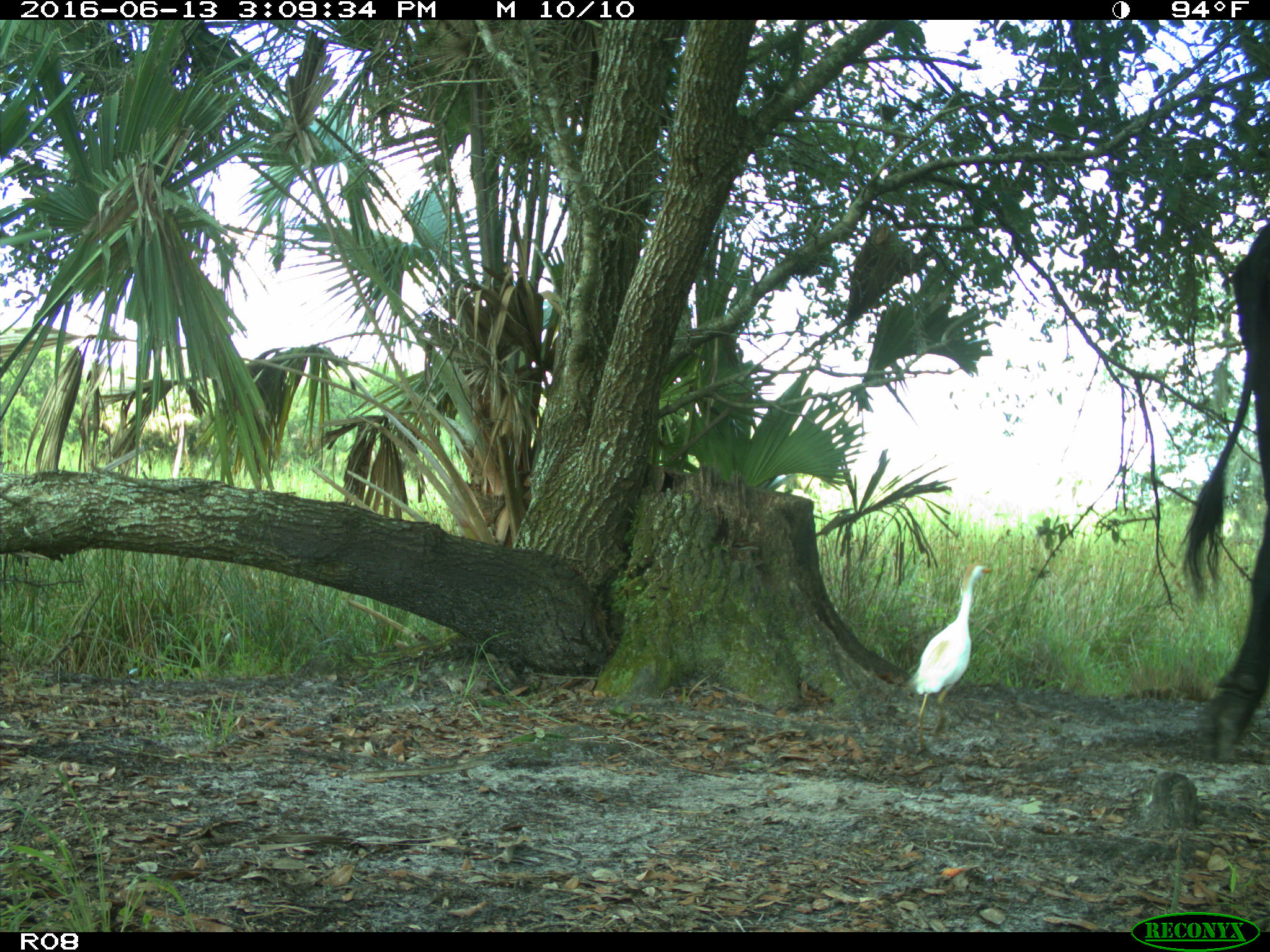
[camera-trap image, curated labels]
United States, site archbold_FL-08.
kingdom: Animalia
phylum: Chordata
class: Mammalia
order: Artiodactyla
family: Bovidae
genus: Bos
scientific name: Bos taurus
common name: domestic cow